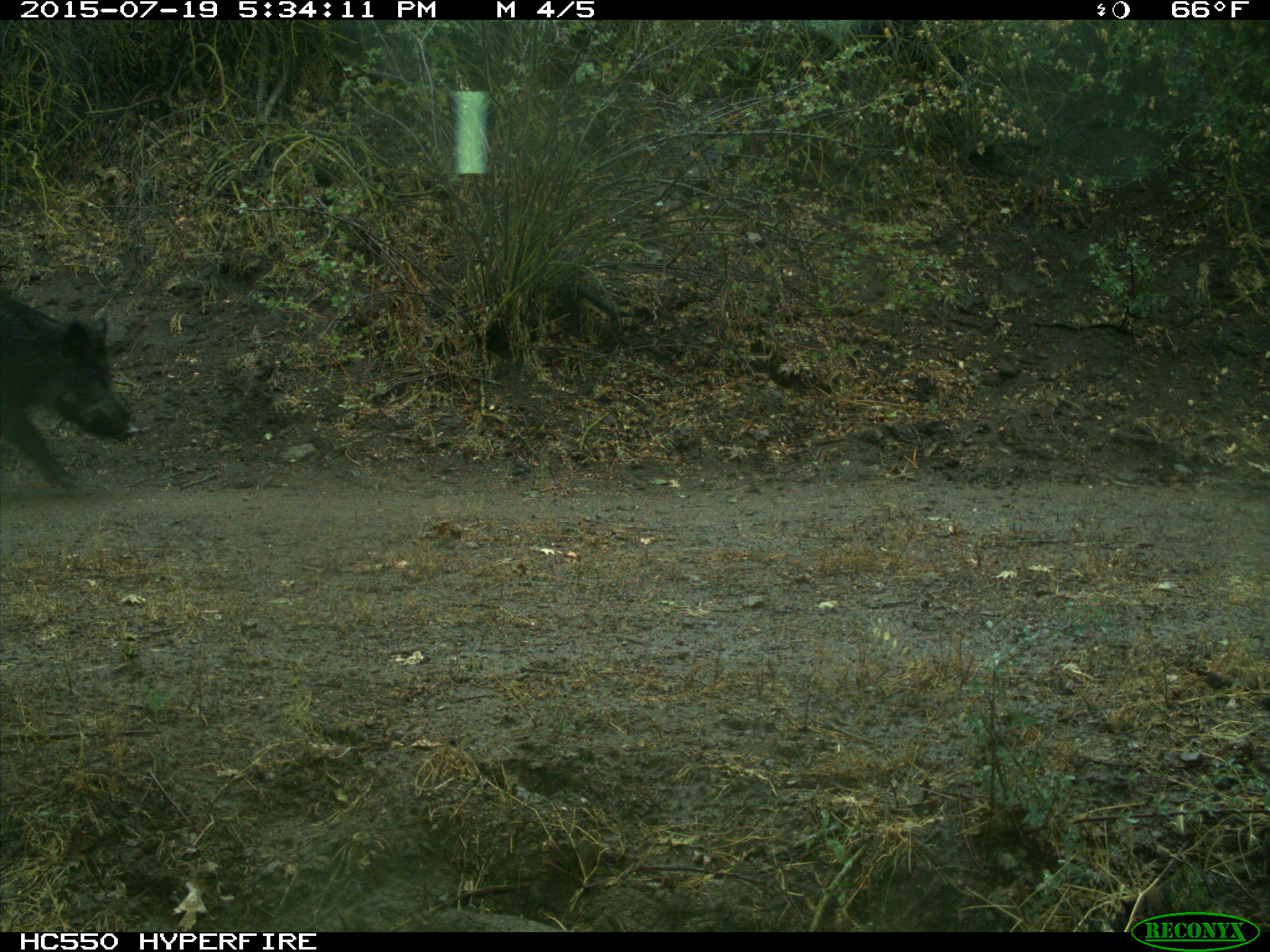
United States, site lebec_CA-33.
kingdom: Animalia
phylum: Chordata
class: Mammalia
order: Artiodactyla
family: Suidae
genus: Sus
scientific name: Sus scrofa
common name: wild boar